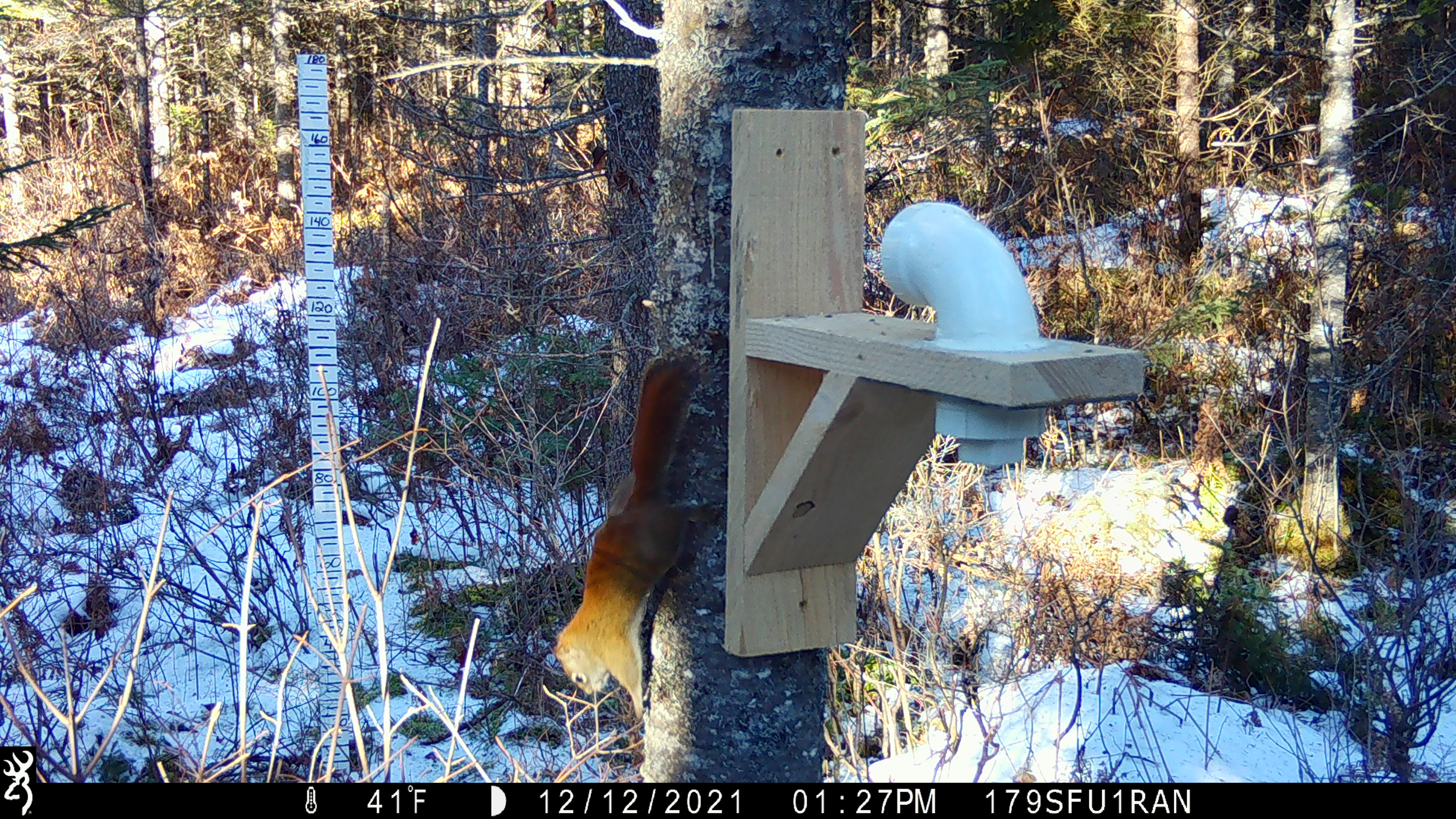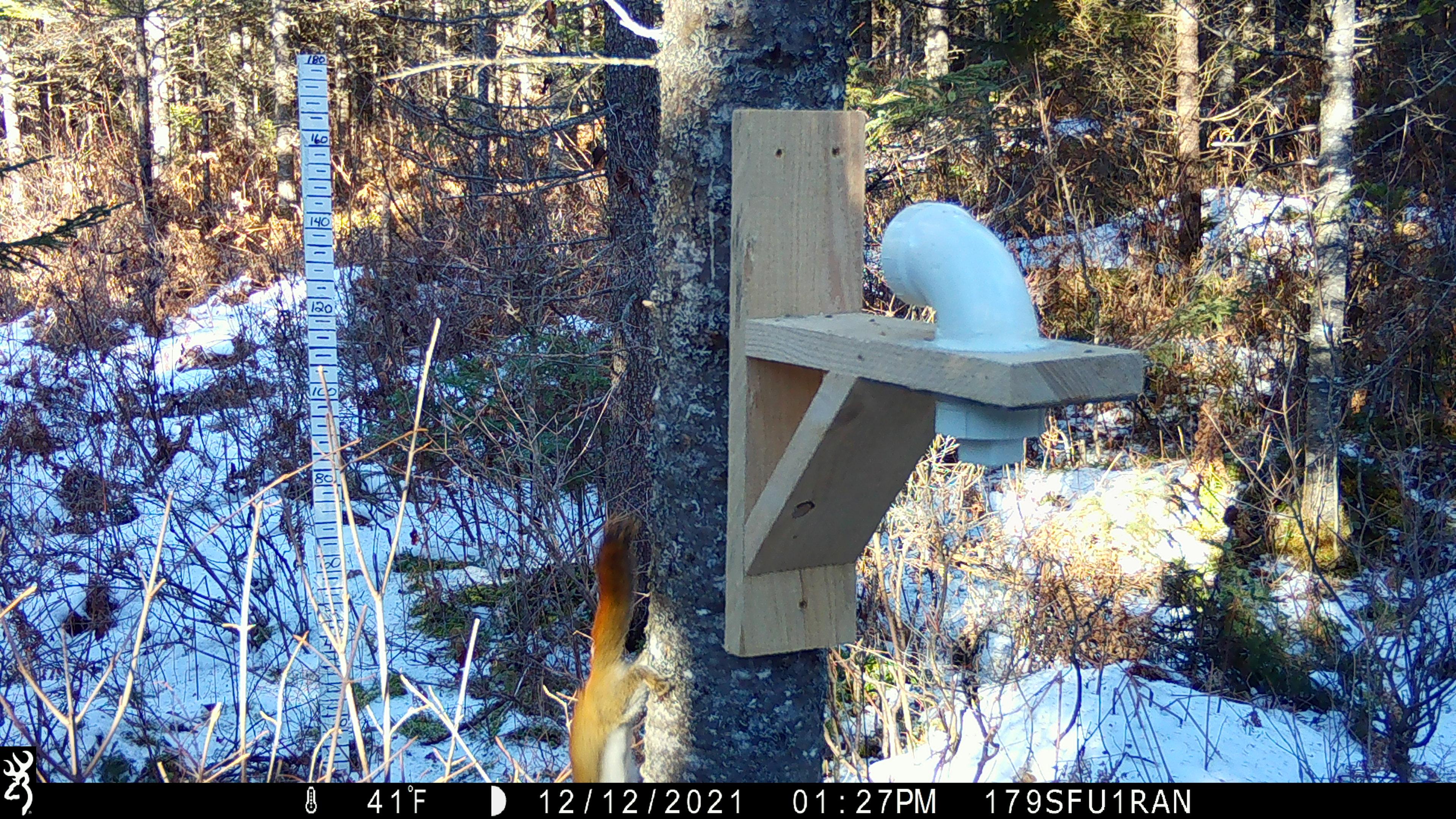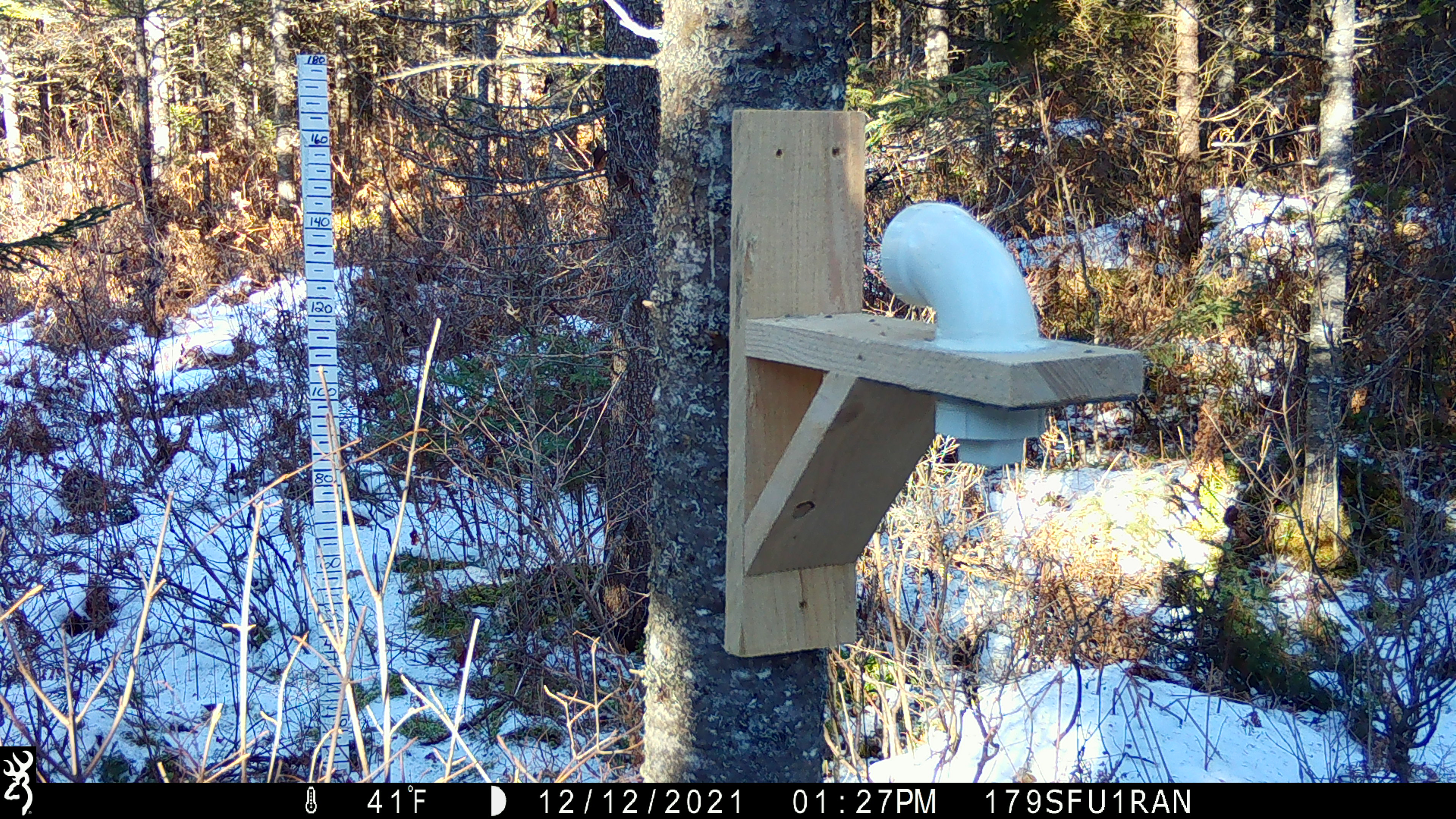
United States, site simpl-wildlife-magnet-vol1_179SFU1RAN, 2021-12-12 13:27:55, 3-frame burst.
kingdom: Animalia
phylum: Chordata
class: Mammalia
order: Rodentia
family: Sciuridae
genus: Tamiasciurus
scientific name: Tamiasciurus hudsonicus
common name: red squirrel